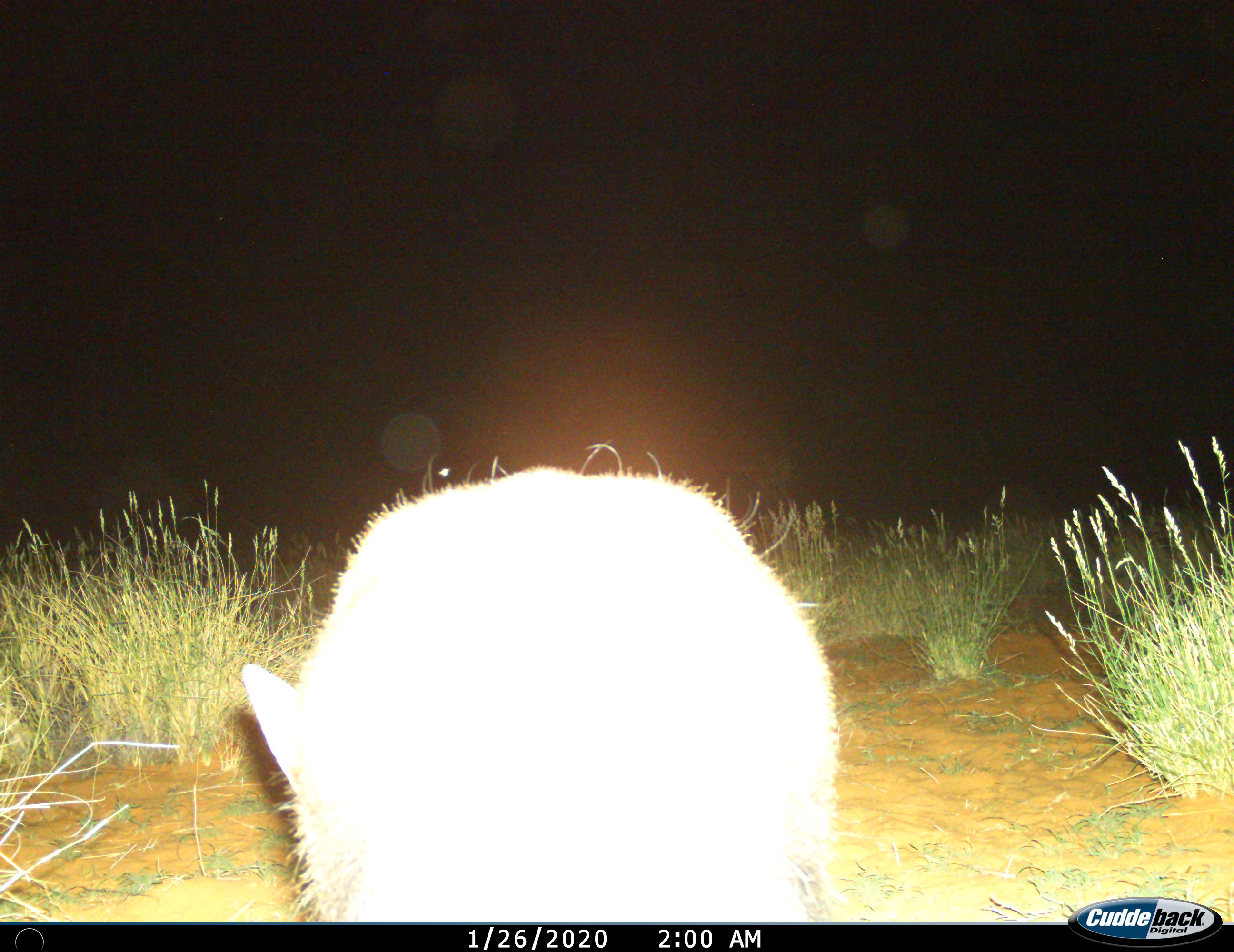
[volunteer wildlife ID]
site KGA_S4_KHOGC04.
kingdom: Animalia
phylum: Chordata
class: Mammalia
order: Artiodactyla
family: Bovidae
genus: Raphicerus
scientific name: Raphicerus campestris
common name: steenbok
Steenbok (Raphicerus campestris), count 1. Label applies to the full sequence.